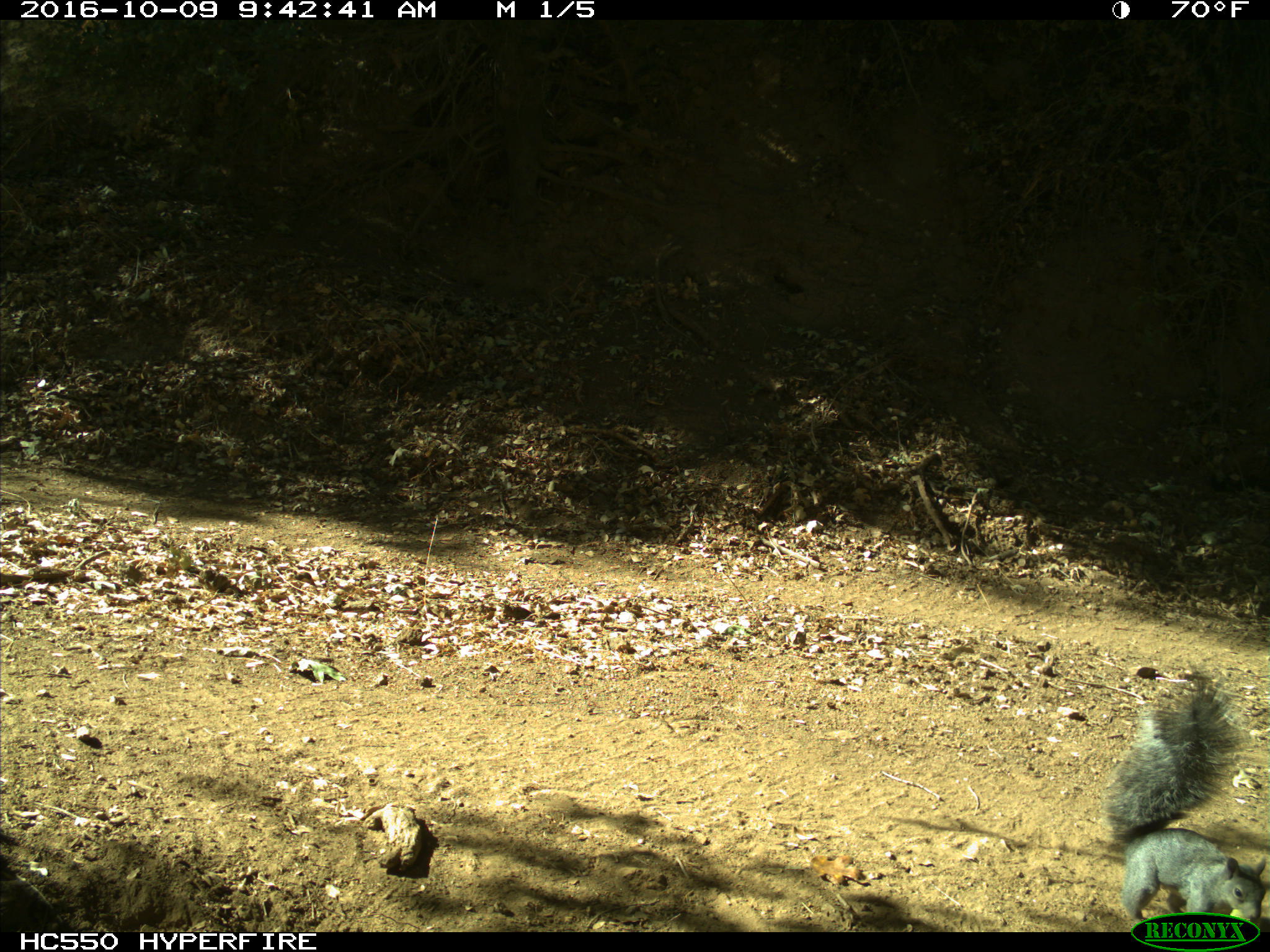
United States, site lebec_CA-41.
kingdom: Animalia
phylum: Chordata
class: Mammalia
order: Rodentia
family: Sciuridae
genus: Sciurus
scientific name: Sciurus carolinensis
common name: eastern gray squirrel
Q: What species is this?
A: Sciurus carolinensis (eastern gray squirrel).